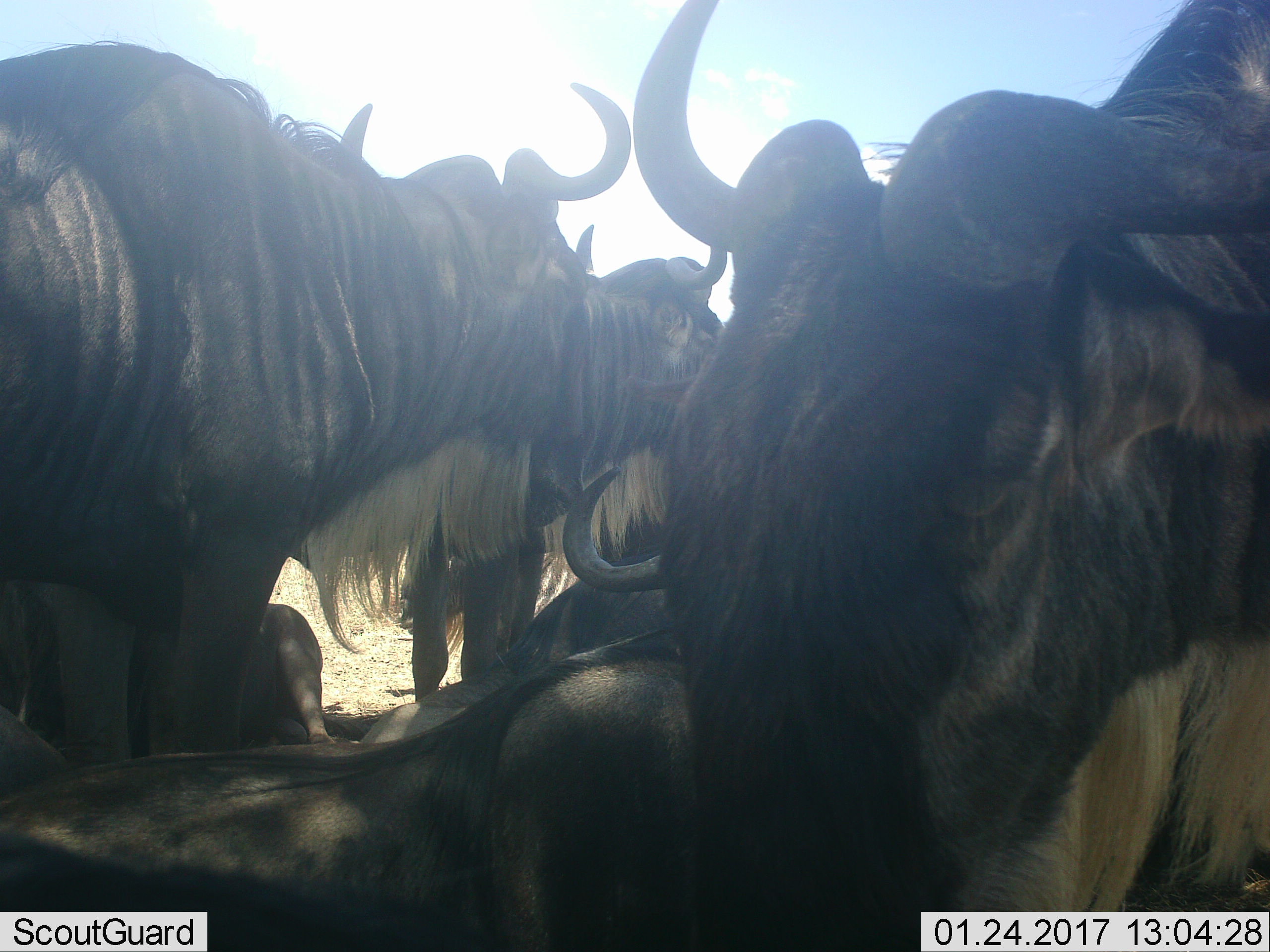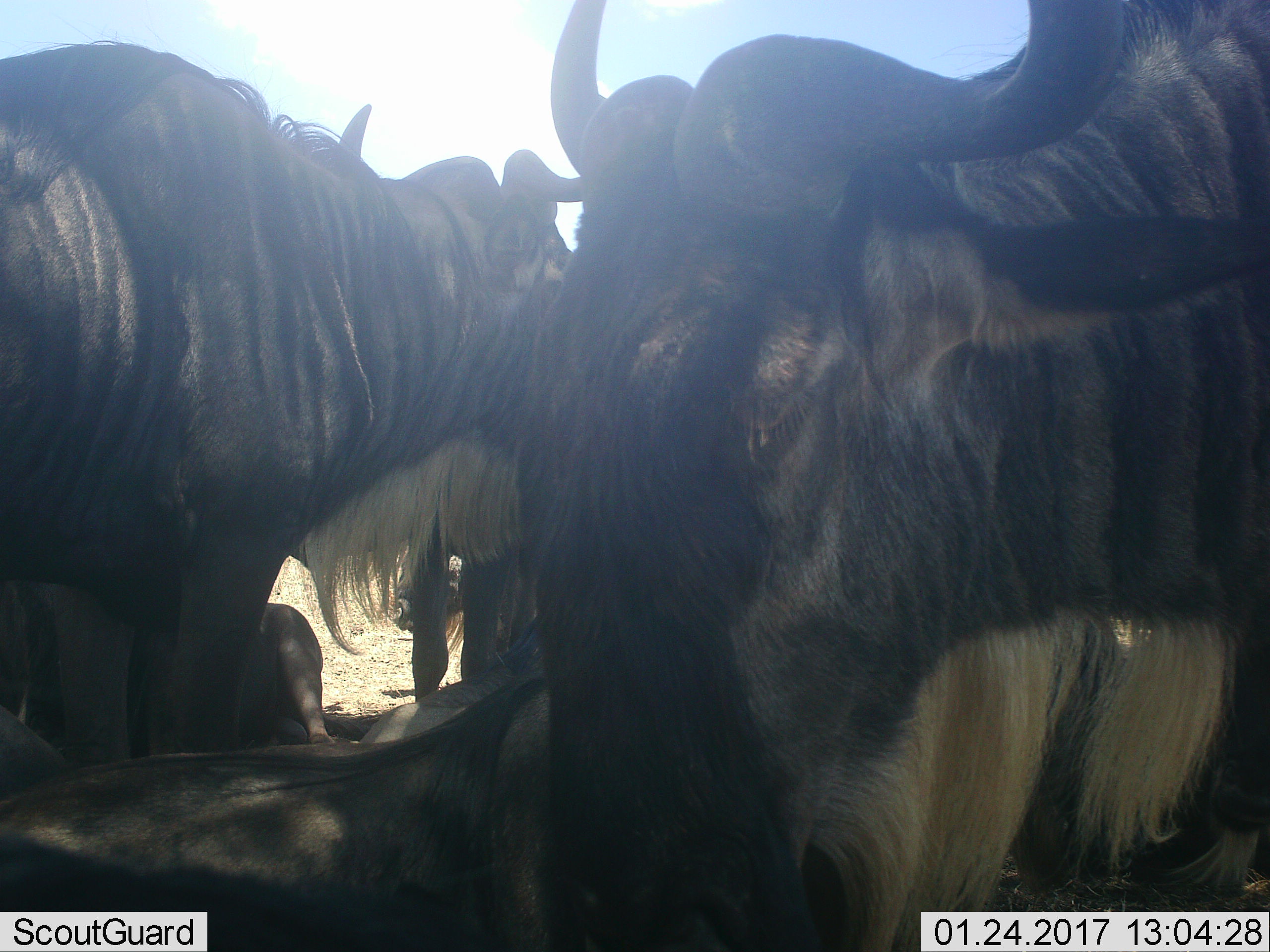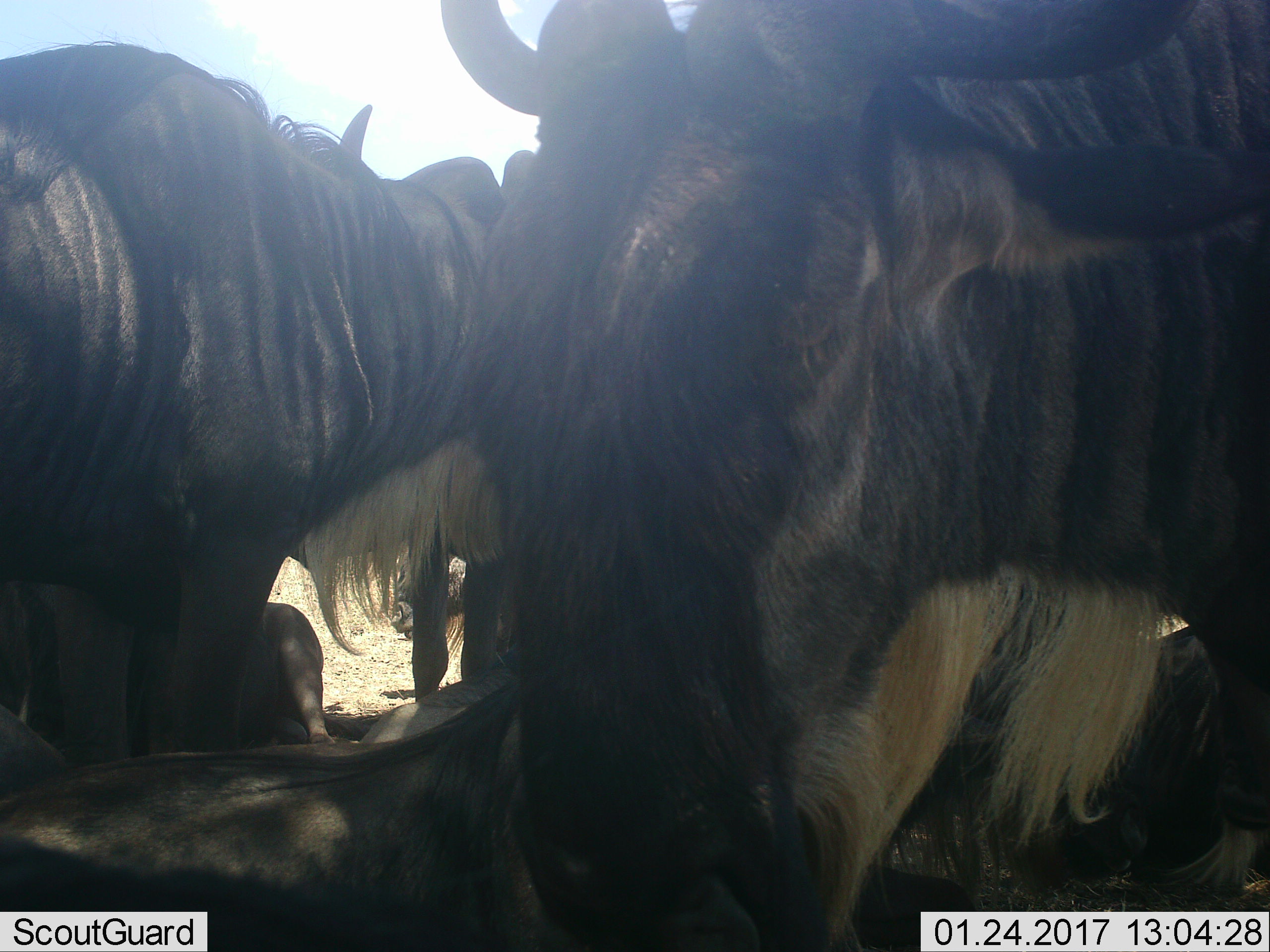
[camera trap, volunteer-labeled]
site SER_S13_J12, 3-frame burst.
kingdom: Animalia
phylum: Chordata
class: Mammalia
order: Artiodactyla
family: Bovidae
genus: Connochaetes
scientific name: Connochaetes taurinus taurinus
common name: blue wildebeest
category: wildebeestblue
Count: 6.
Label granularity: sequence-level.